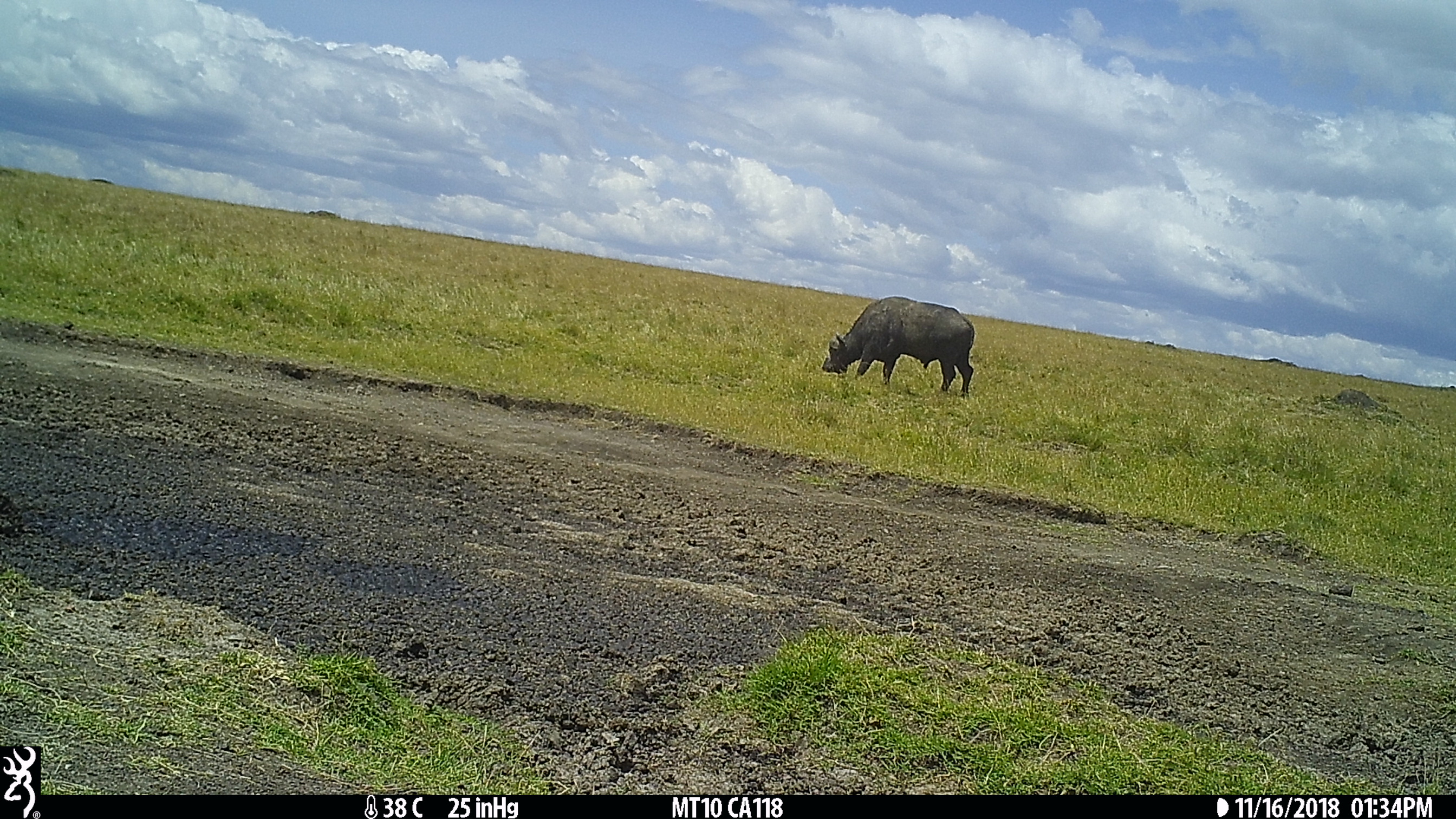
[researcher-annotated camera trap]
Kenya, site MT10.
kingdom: Animalia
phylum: Chordata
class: Mammalia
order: Artiodactyla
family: Bovidae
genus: Syncerus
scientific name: Syncerus caffer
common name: buffalo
Buffalo (Syncerus caffer).